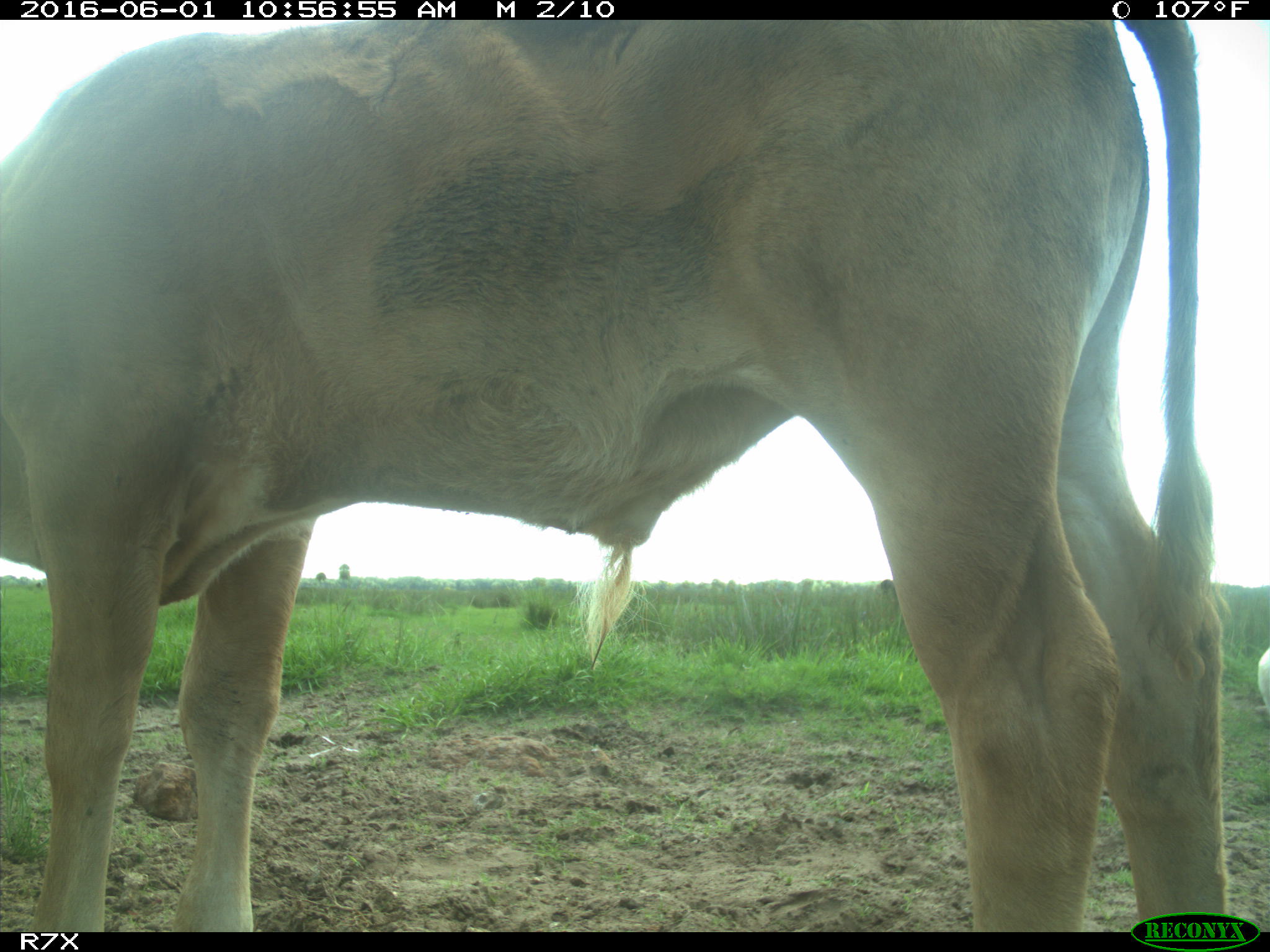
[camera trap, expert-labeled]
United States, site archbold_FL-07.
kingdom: Animalia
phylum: Chordata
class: Mammalia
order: Artiodactyla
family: Bovidae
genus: Bos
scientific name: Bos taurus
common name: domestic cow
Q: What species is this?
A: Bos taurus (domestic cow).